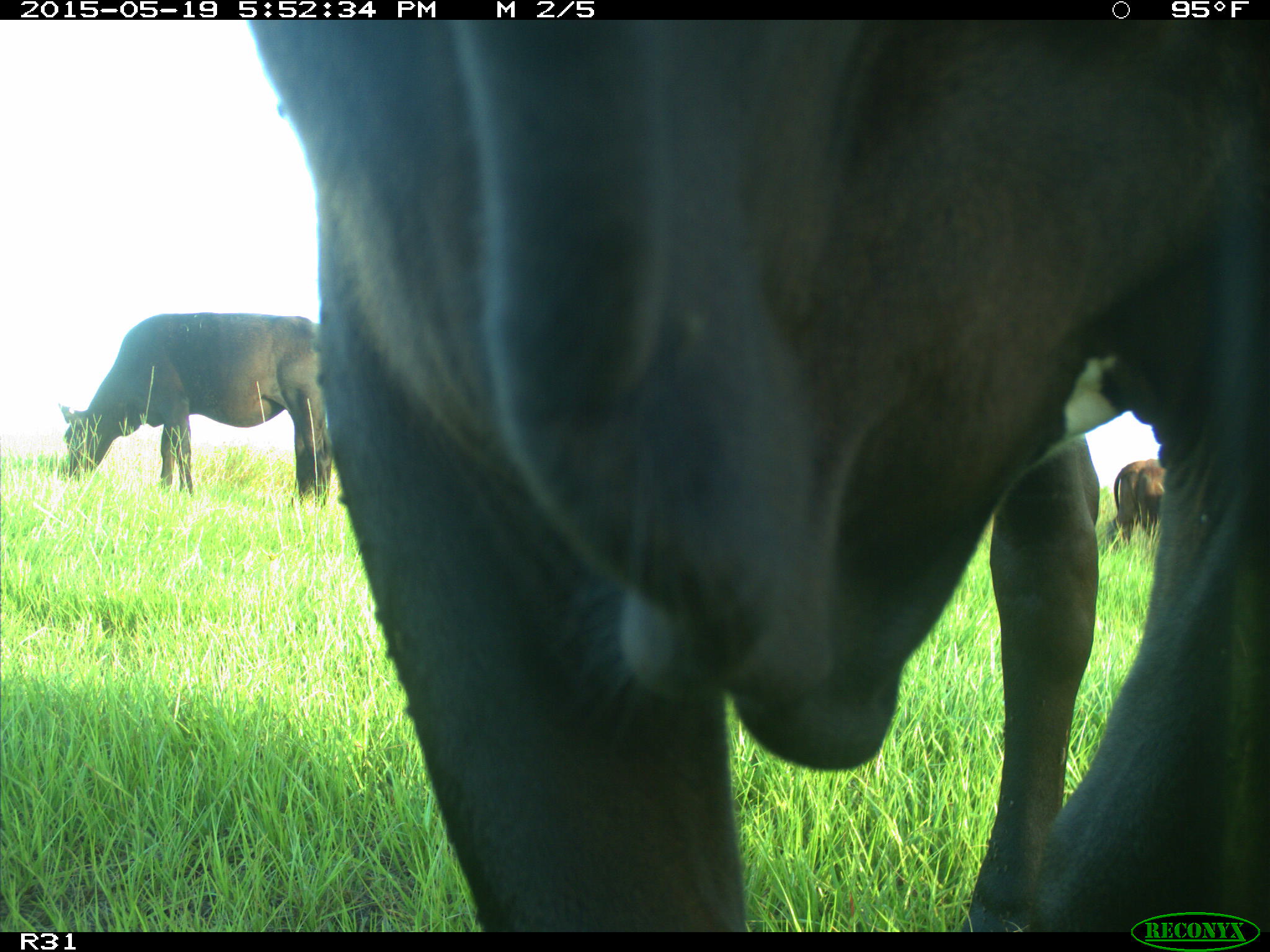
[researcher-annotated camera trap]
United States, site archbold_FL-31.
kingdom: Animalia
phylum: Chordata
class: Mammalia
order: Artiodactyla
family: Bovidae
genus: Bos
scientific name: Bos taurus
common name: domestic cow